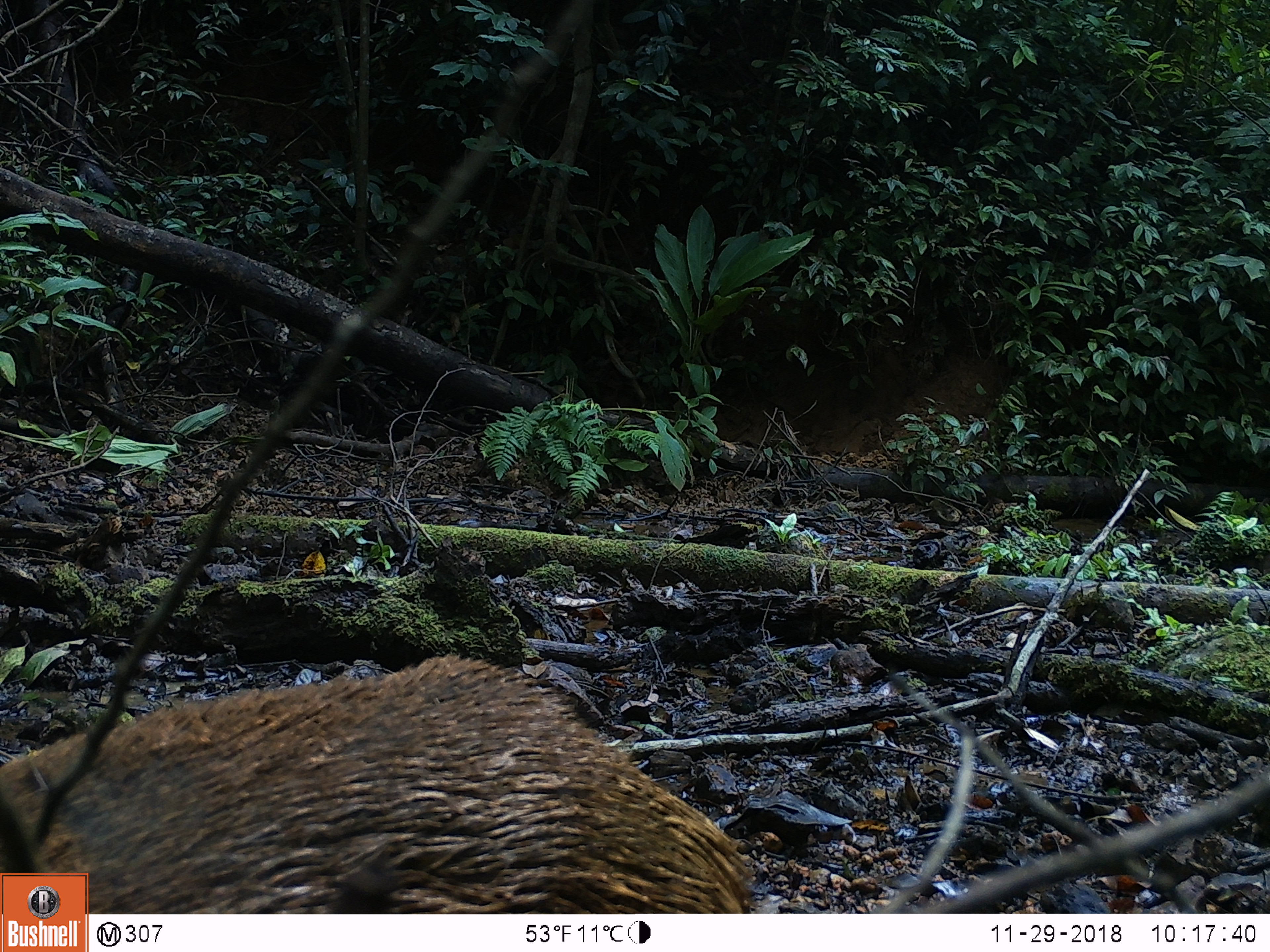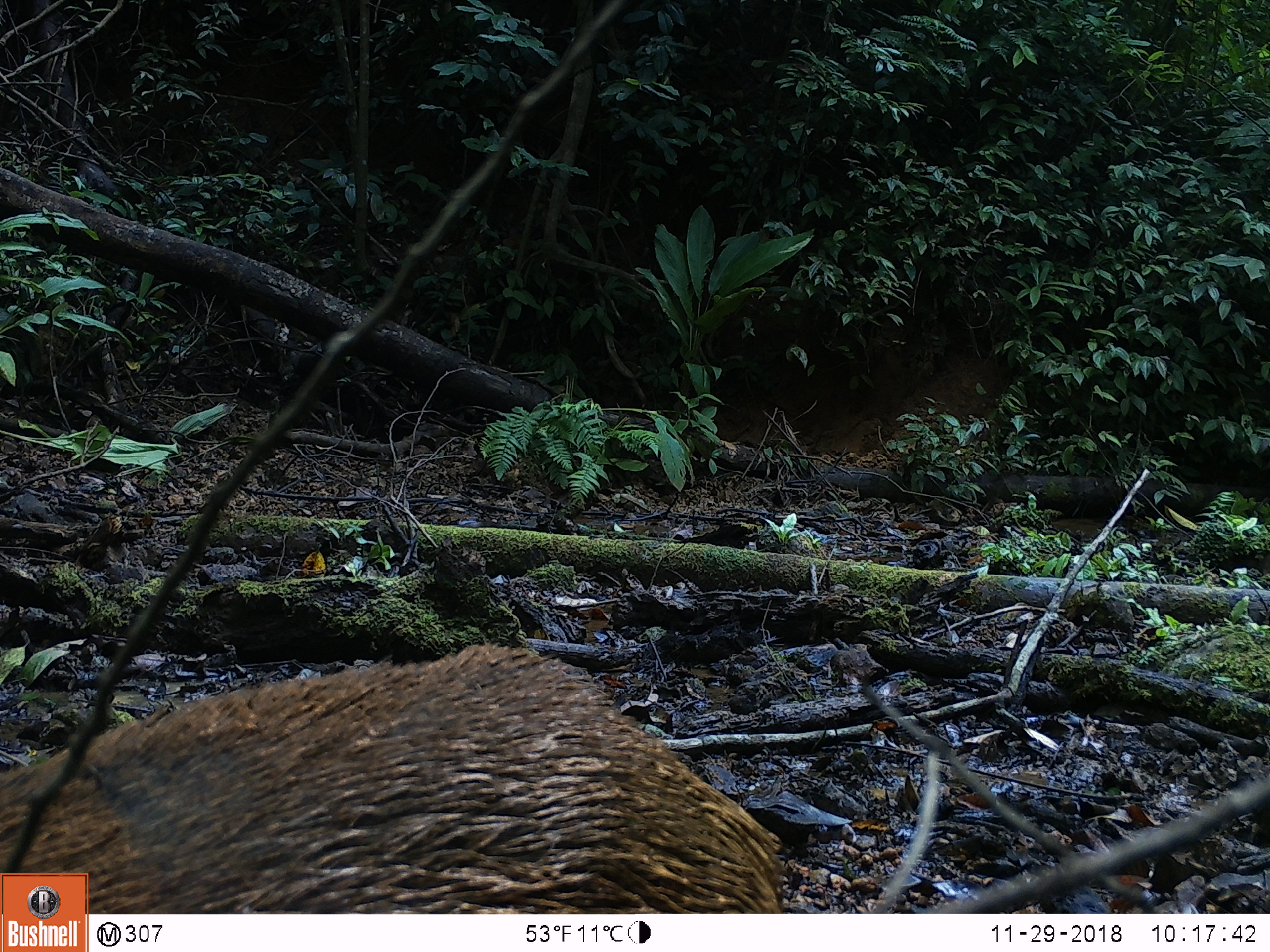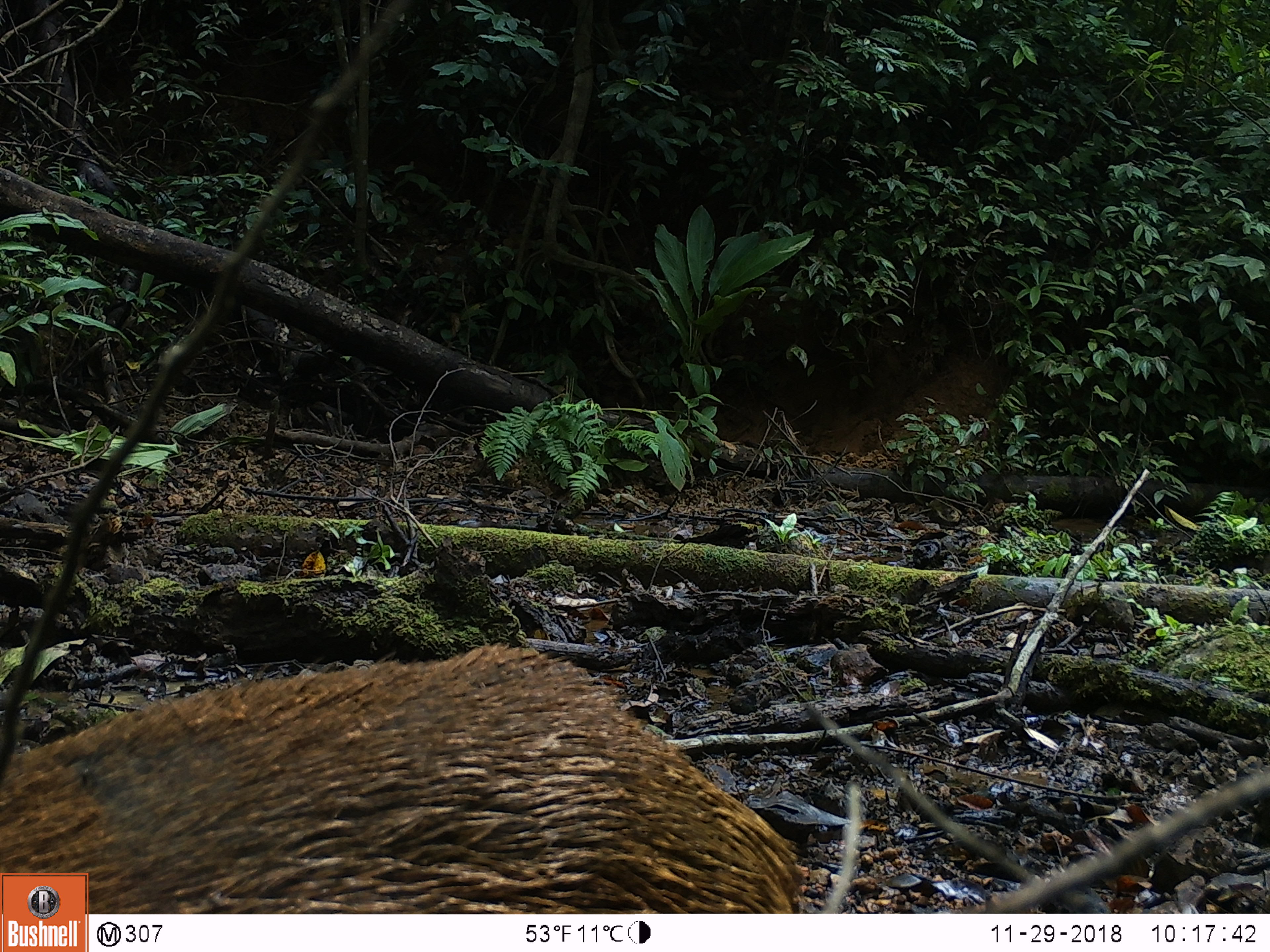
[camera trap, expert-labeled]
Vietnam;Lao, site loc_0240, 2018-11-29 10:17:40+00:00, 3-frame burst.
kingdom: Animalia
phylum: Chordata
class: Mammalia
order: Artiodactyla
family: Suidae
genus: Sus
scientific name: Sus scrofa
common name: eurasian wild pig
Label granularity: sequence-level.